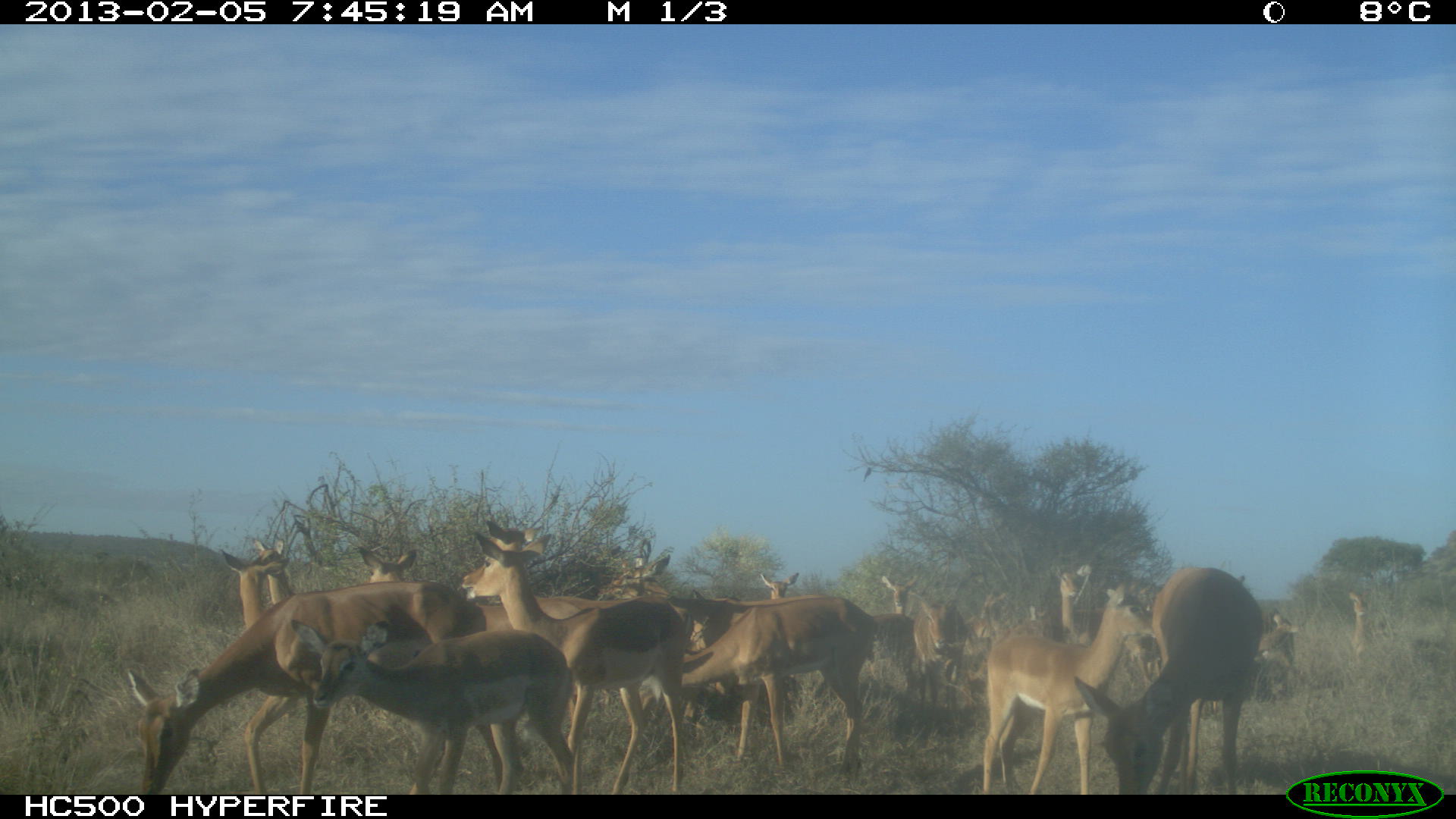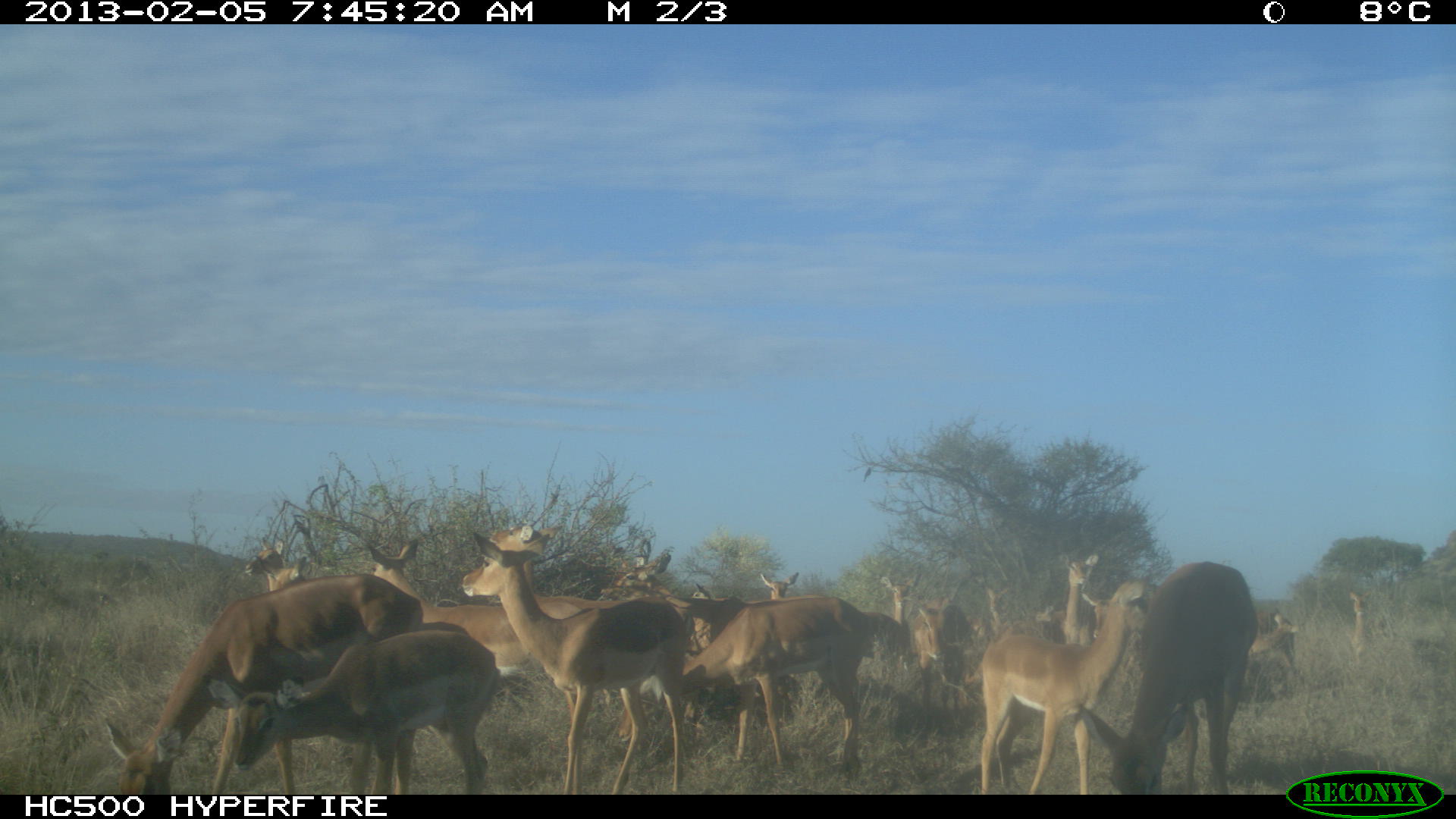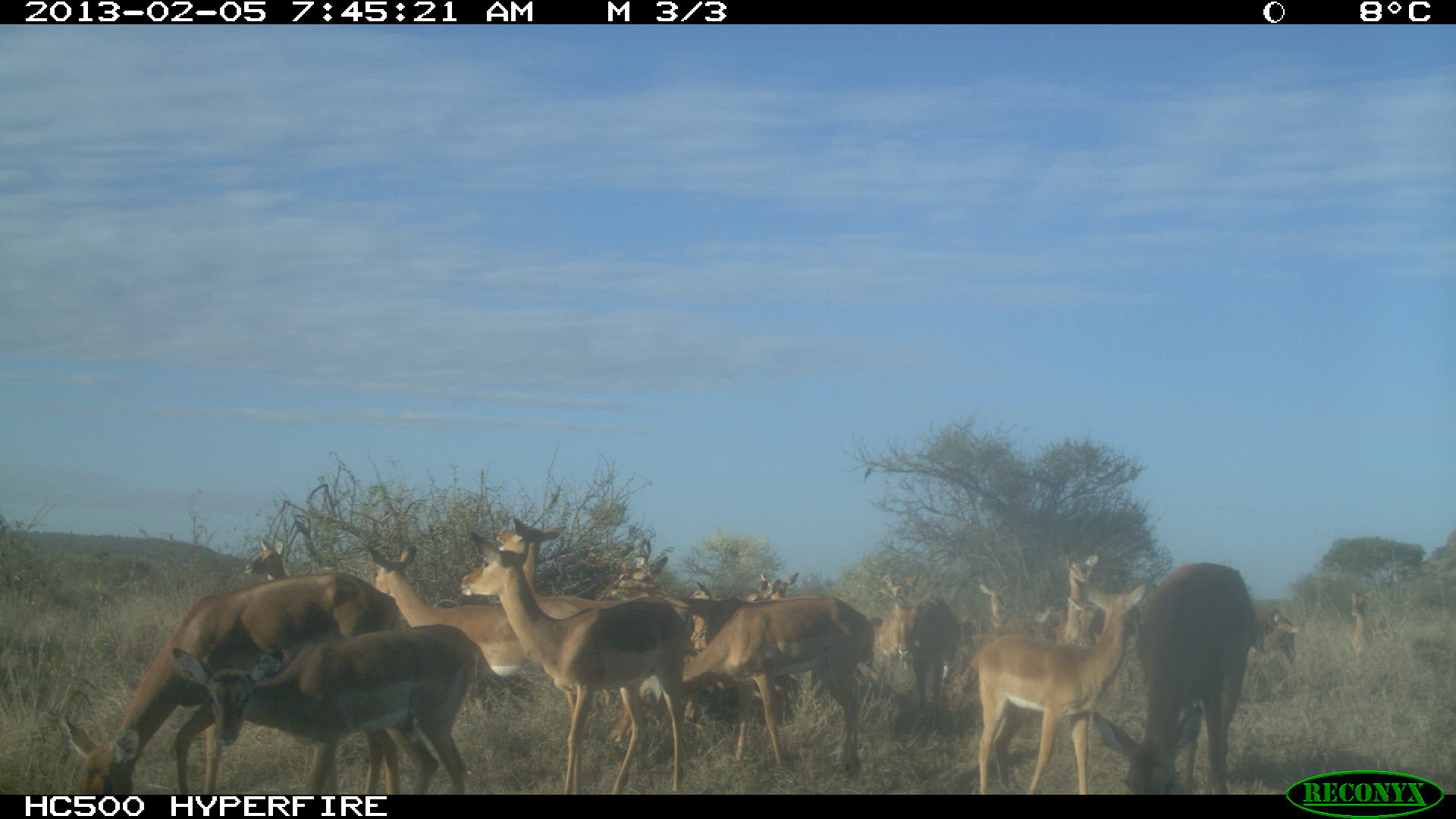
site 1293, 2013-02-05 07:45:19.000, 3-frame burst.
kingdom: Animalia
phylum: Chordata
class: Mammalia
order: Artiodactyla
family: Bovidae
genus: Aepyceros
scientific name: Aepyceros melampus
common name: impala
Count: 24.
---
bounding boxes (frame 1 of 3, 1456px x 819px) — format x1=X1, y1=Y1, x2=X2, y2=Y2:
aepyceros melampus: x1=1308, y1=567, x2=1380, y2=665
group: x1=129, y1=517, x2=1296, y2=790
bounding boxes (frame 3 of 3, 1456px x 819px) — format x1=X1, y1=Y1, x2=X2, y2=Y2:
group: x1=57, y1=517, x2=1377, y2=790